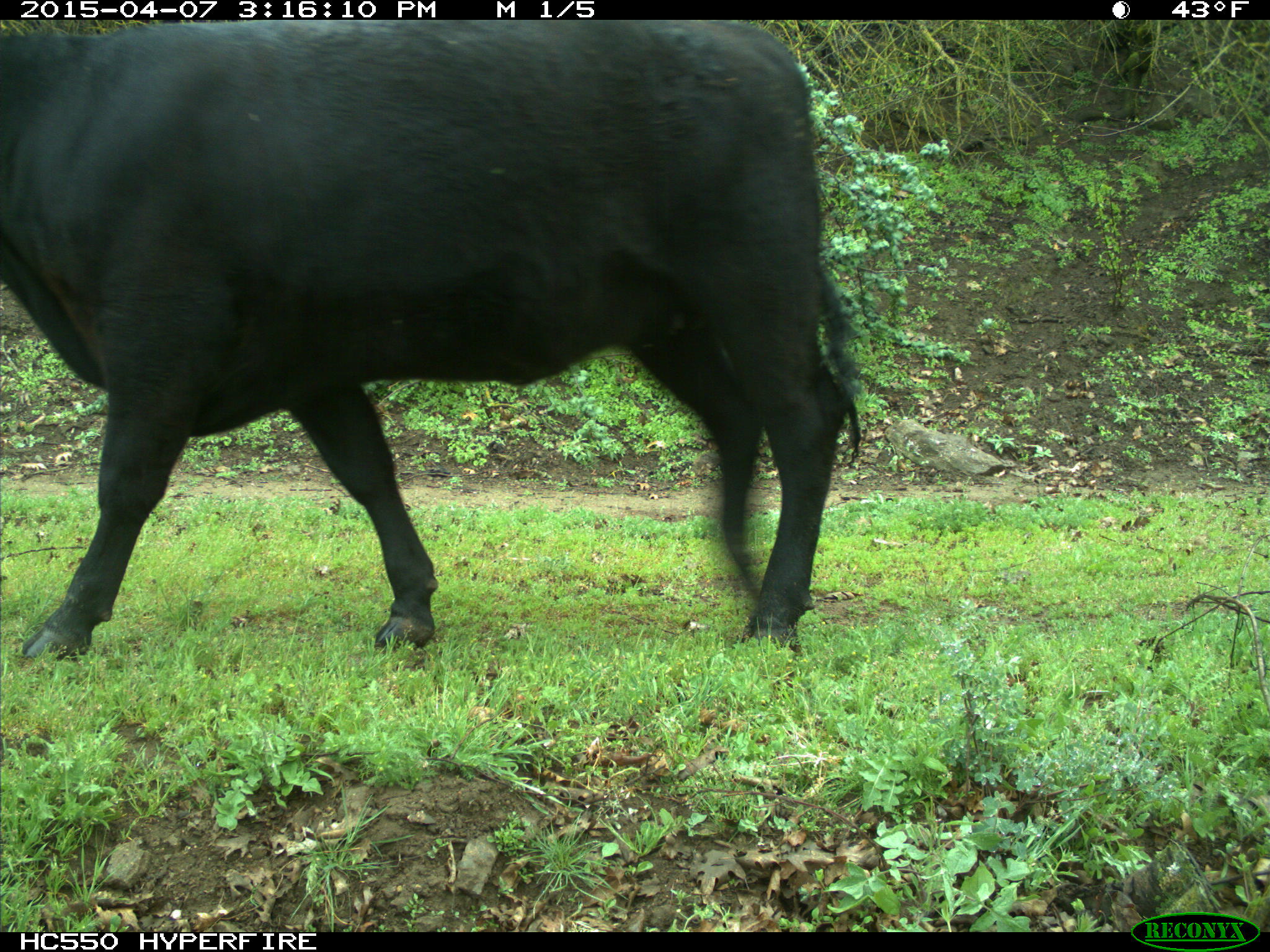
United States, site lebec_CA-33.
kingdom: Animalia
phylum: Chordata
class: Mammalia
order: Artiodactyla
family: Bovidae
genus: Bos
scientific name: Bos taurus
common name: domestic cow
Bos taurus (domestic cow).